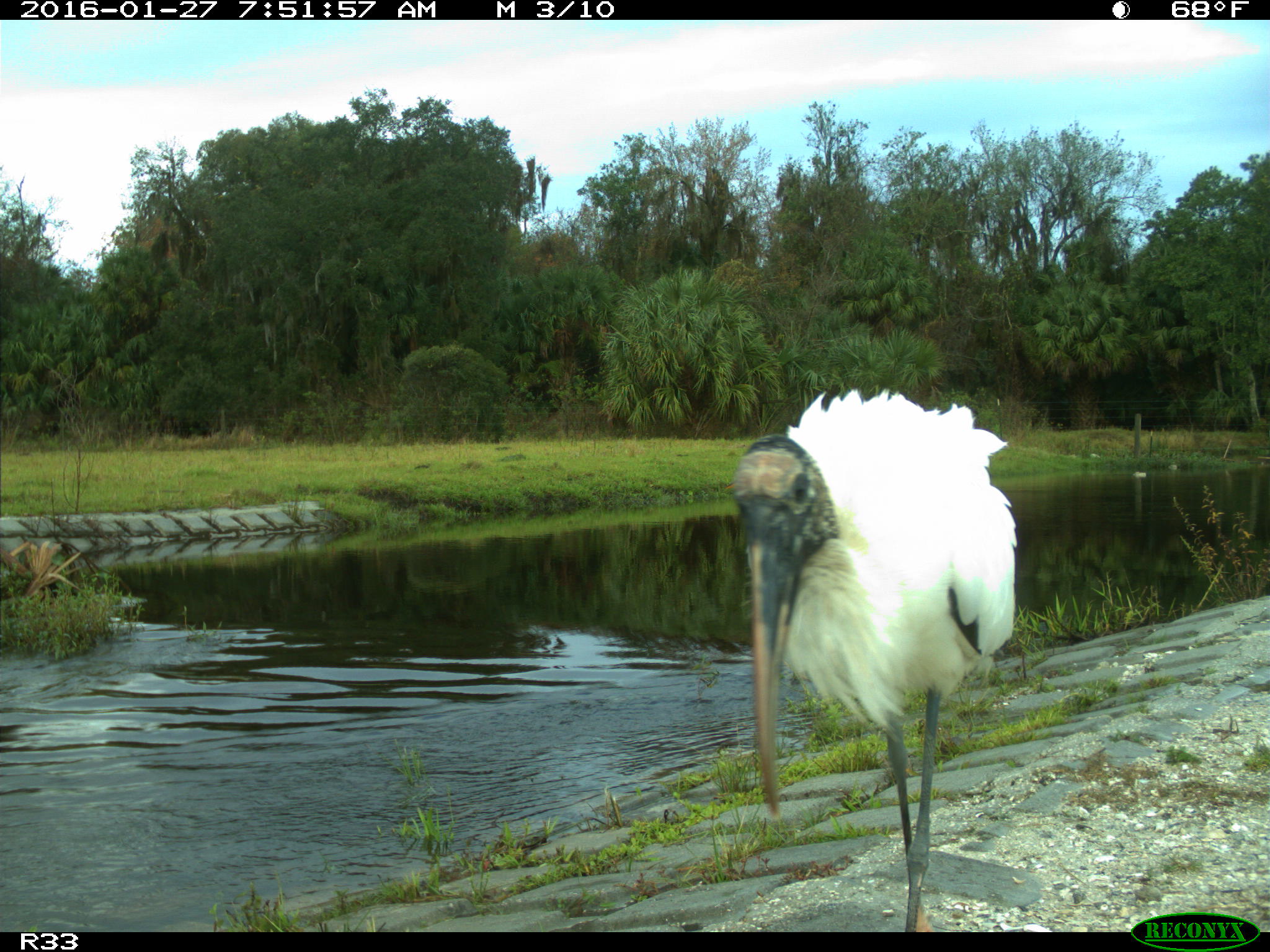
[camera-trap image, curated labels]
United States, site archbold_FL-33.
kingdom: Animalia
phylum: Chordata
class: Aves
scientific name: Aves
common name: birds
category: unidentified bird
Unidentified bird (birds) (Aves).